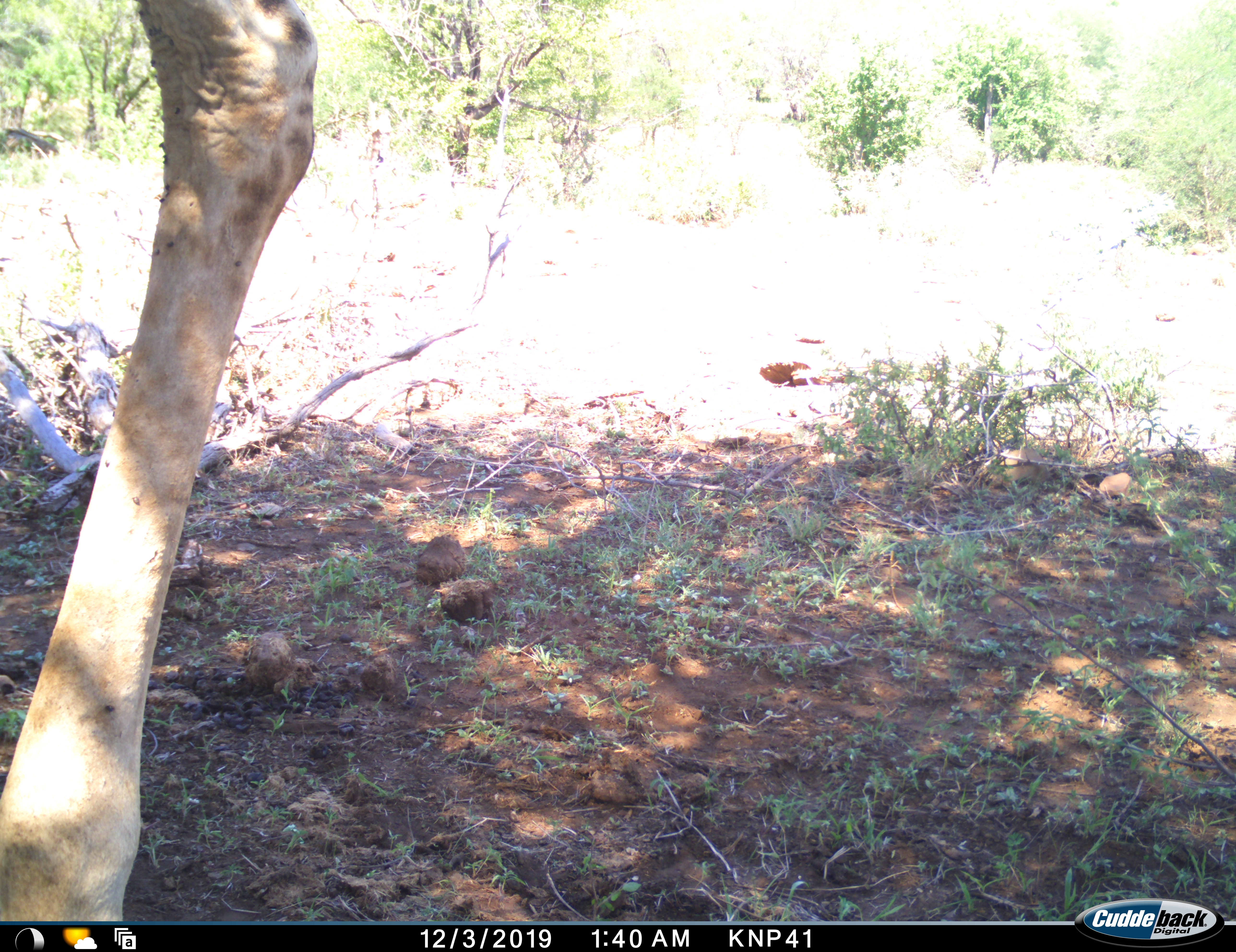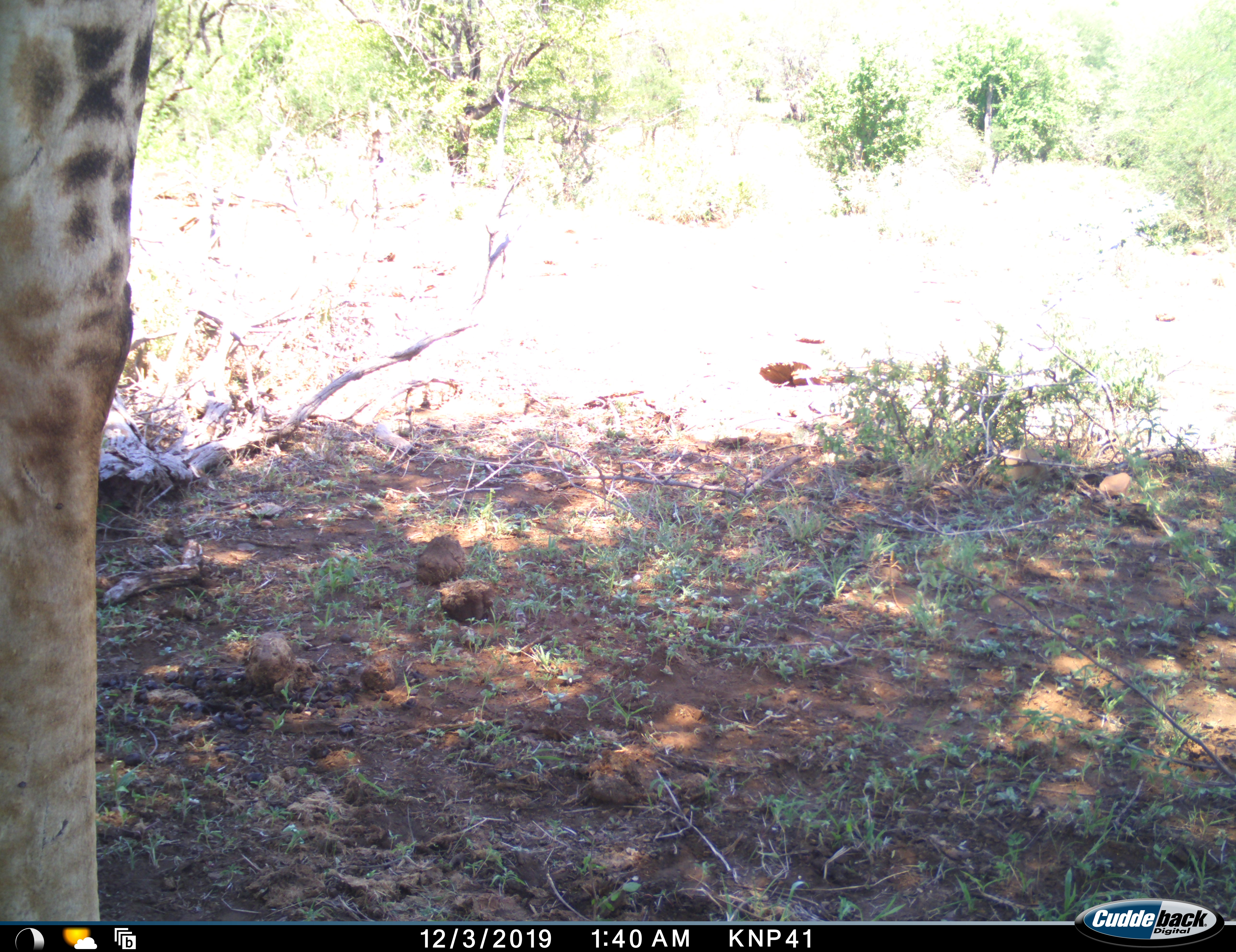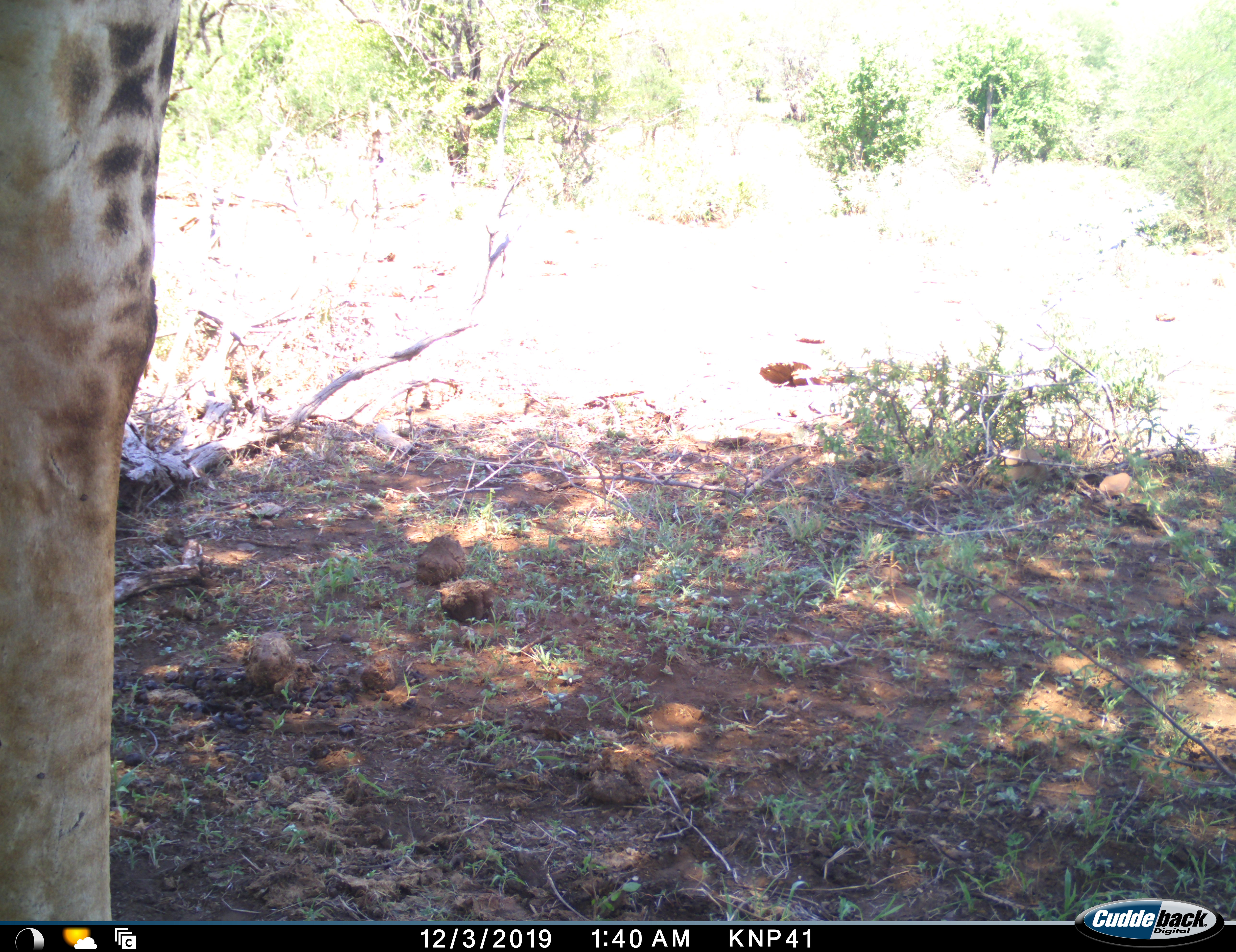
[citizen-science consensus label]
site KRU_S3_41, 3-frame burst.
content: unidentified animal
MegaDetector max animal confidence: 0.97